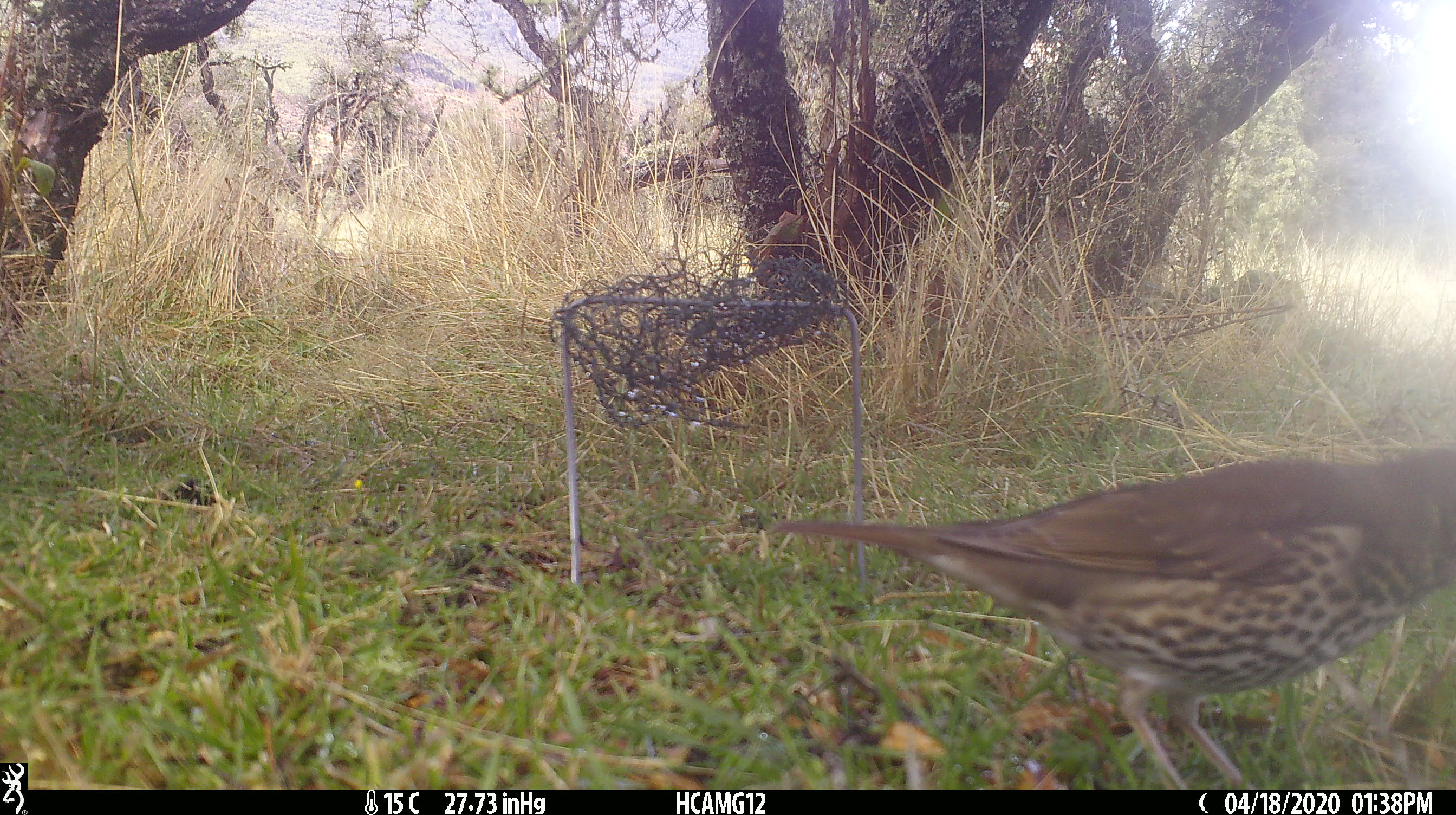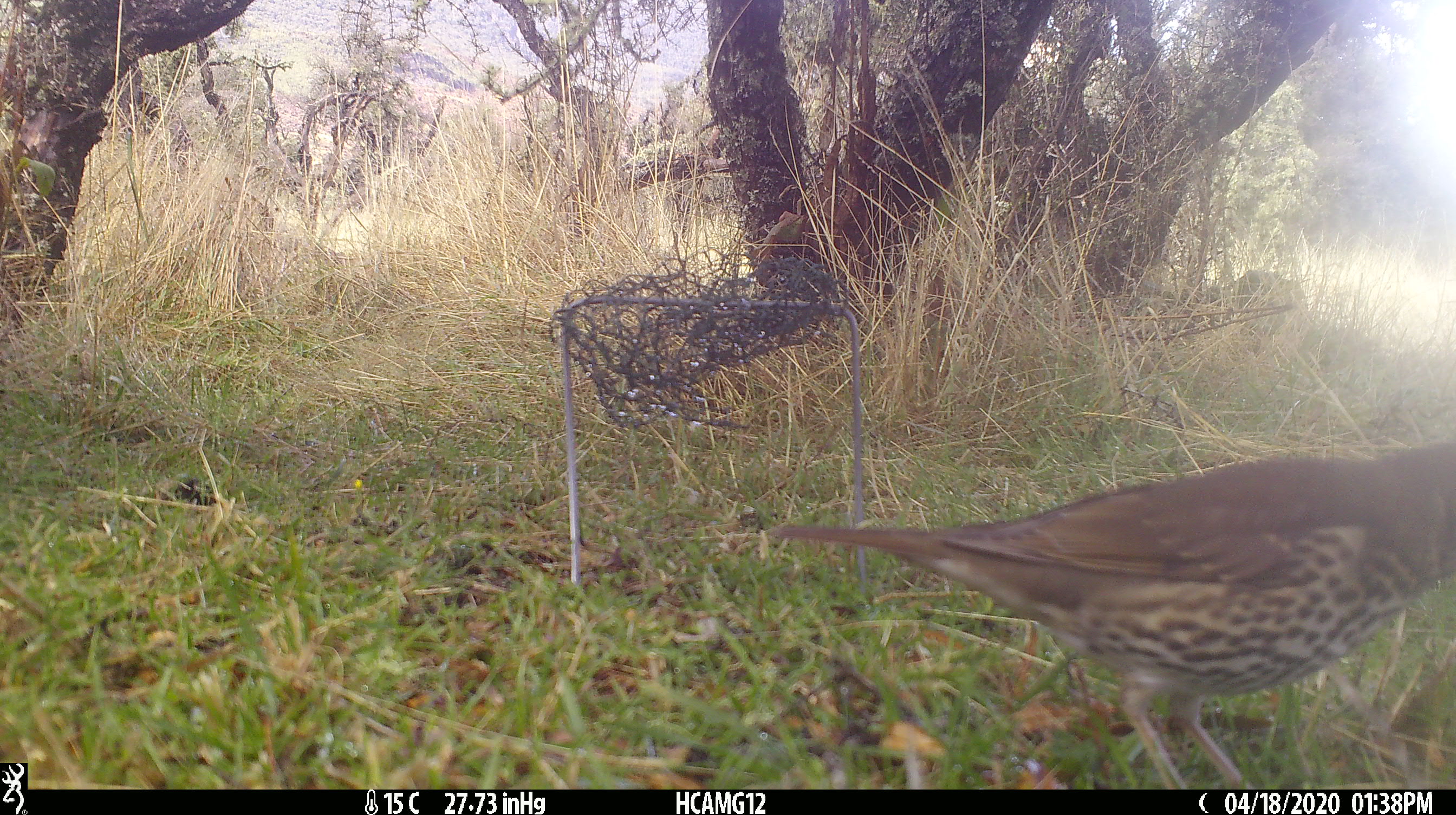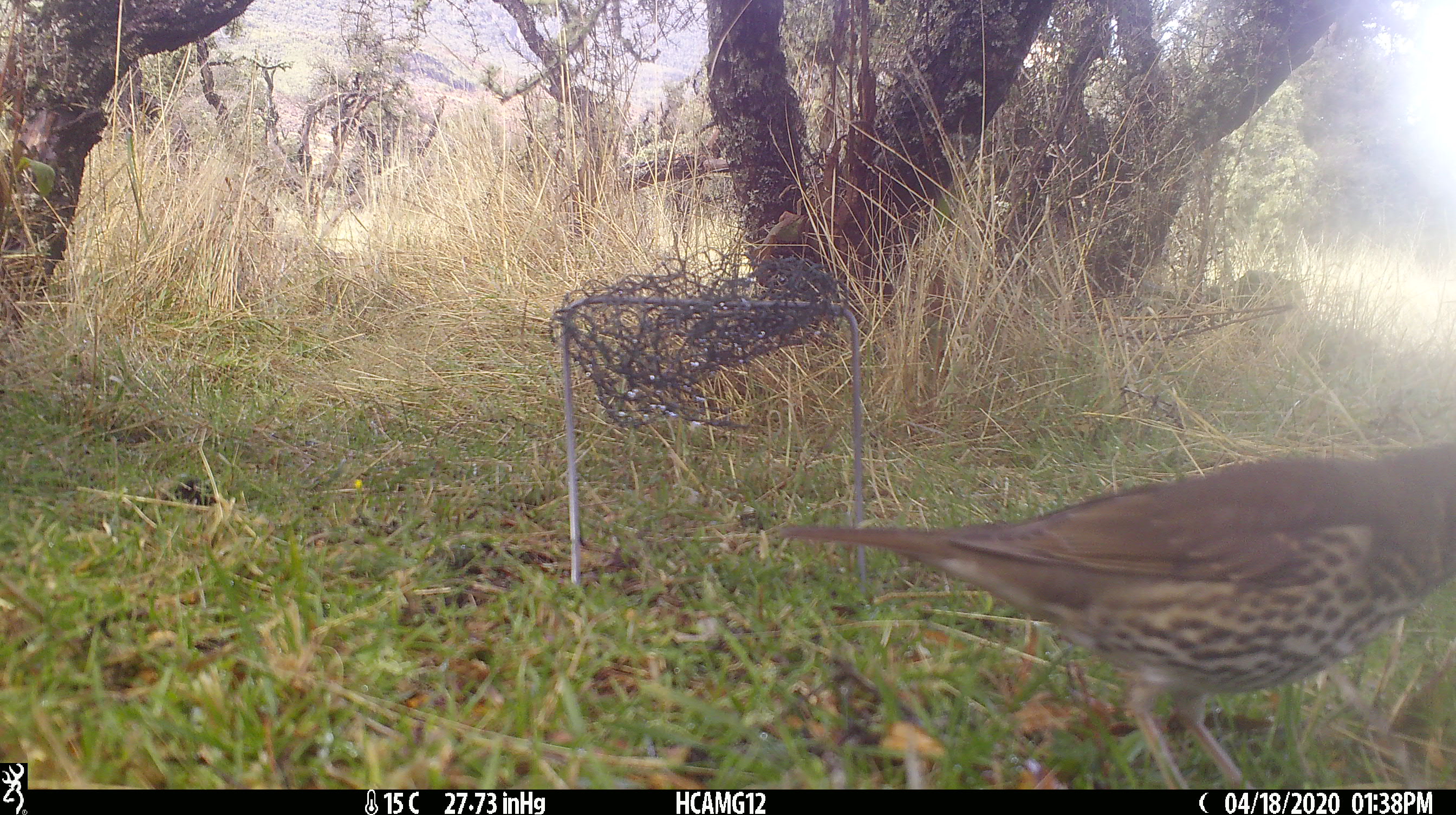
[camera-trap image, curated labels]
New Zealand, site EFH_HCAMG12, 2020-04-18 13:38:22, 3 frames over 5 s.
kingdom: Animalia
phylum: Chordata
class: Aves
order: Passeriformes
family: Turdidae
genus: Turdus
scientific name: Turdus philomelos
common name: song thrush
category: thrush